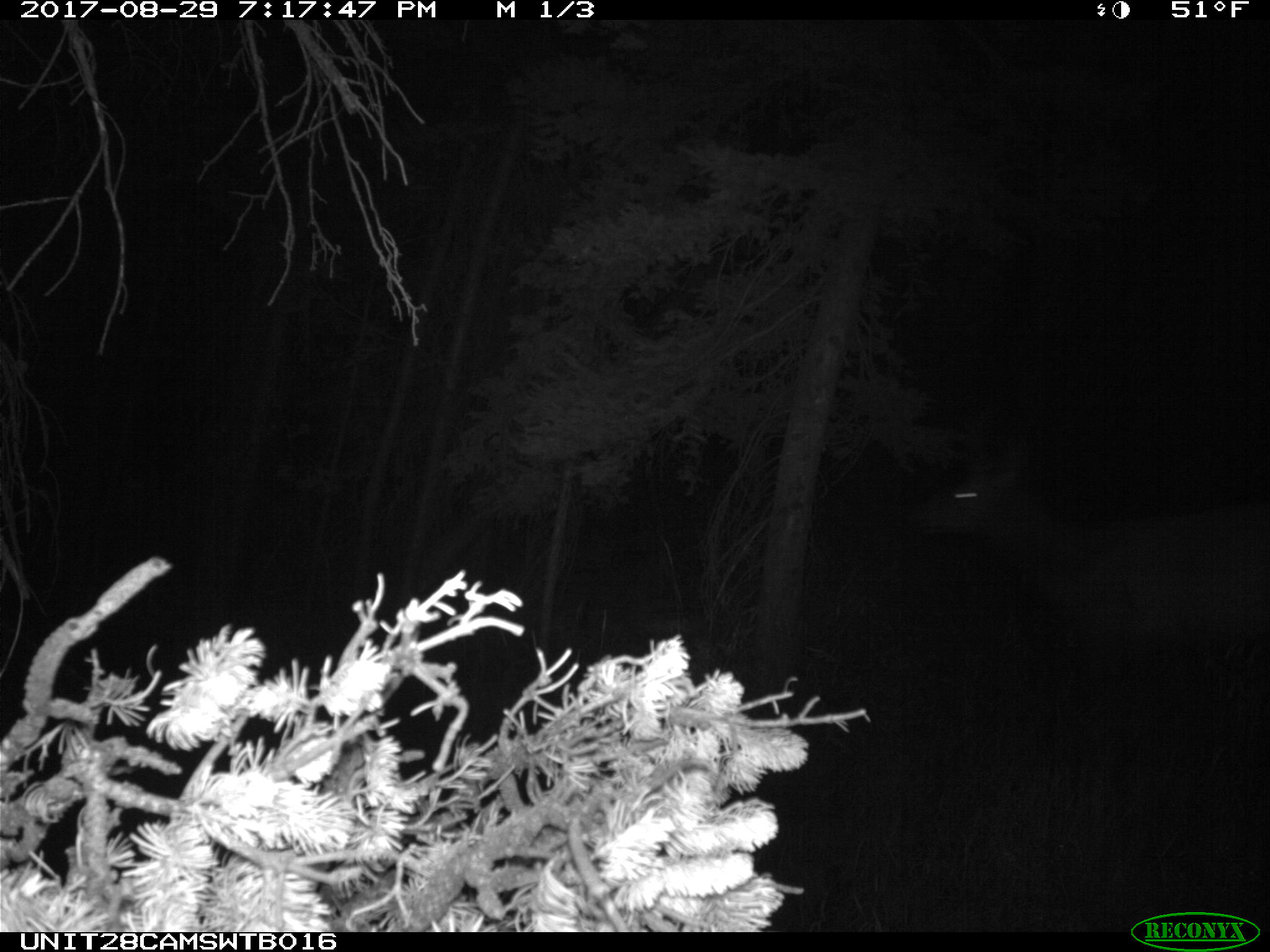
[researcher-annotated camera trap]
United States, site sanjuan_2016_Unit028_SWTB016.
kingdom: Animalia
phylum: Chordata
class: Mammalia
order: Artiodactyla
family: Cervidae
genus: Cervus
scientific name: Cervus elaphus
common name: red deer